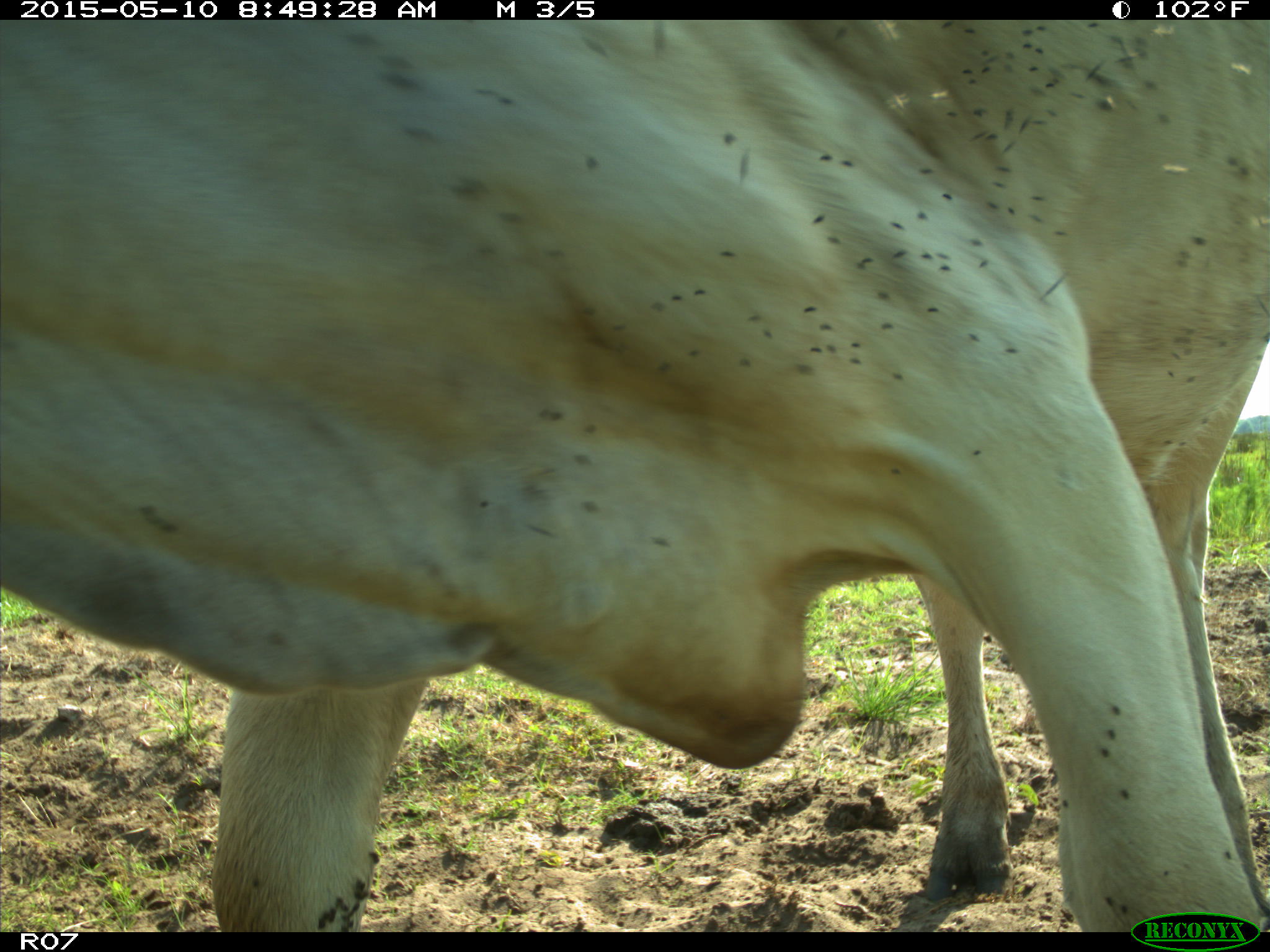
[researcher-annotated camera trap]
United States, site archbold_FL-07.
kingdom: Animalia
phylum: Chordata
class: Mammalia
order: Artiodactyla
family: Bovidae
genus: Bos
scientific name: Bos taurus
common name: domestic cow